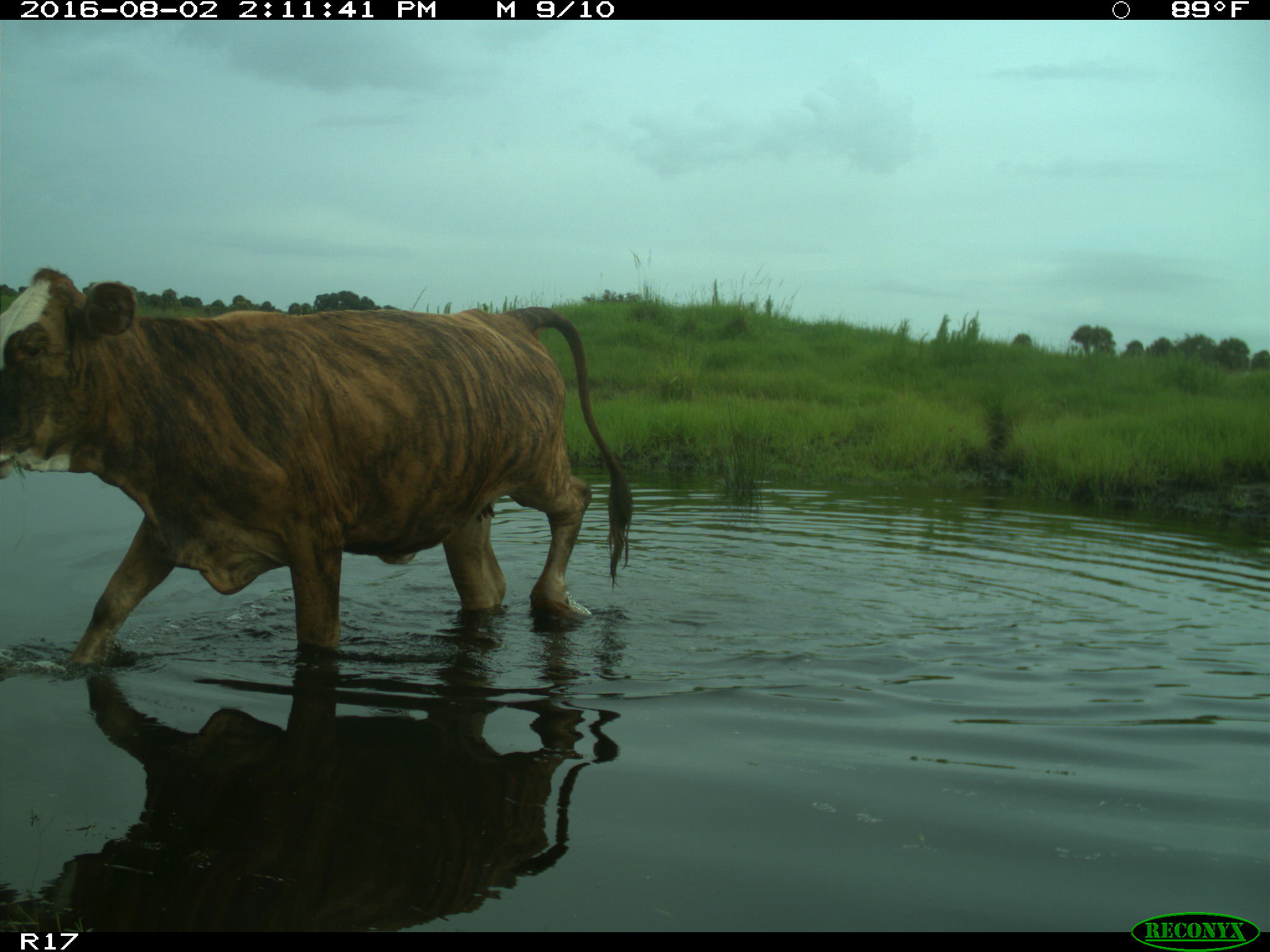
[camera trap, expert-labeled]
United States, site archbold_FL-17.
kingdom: Animalia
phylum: Chordata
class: Mammalia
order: Artiodactyla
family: Bovidae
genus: Bos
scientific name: Bos taurus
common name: domestic cow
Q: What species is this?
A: Bos taurus (domestic cow).